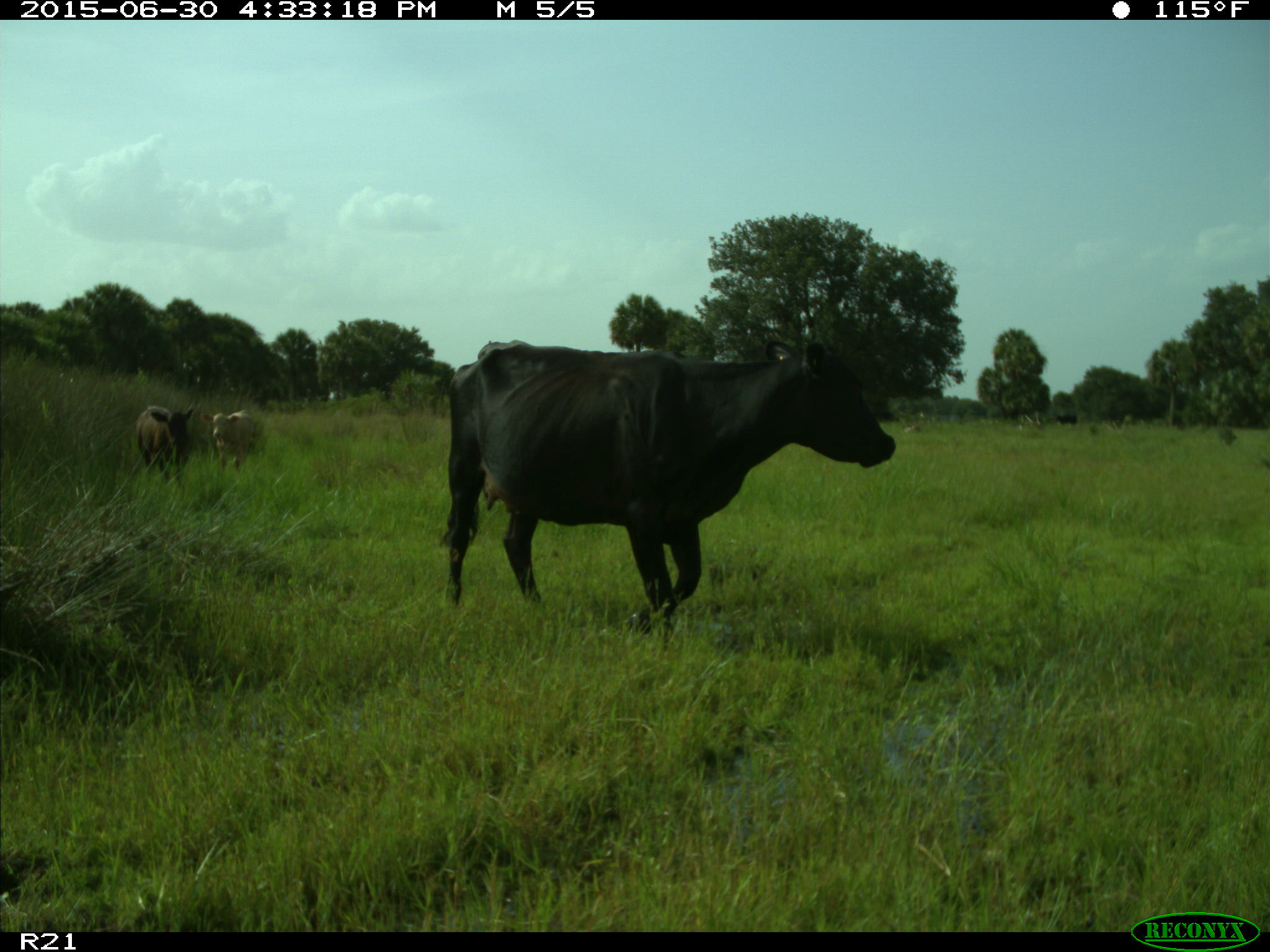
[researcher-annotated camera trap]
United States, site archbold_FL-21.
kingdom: Animalia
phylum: Chordata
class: Mammalia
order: Artiodactyla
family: Bovidae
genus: Bos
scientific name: Bos taurus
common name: domestic cow